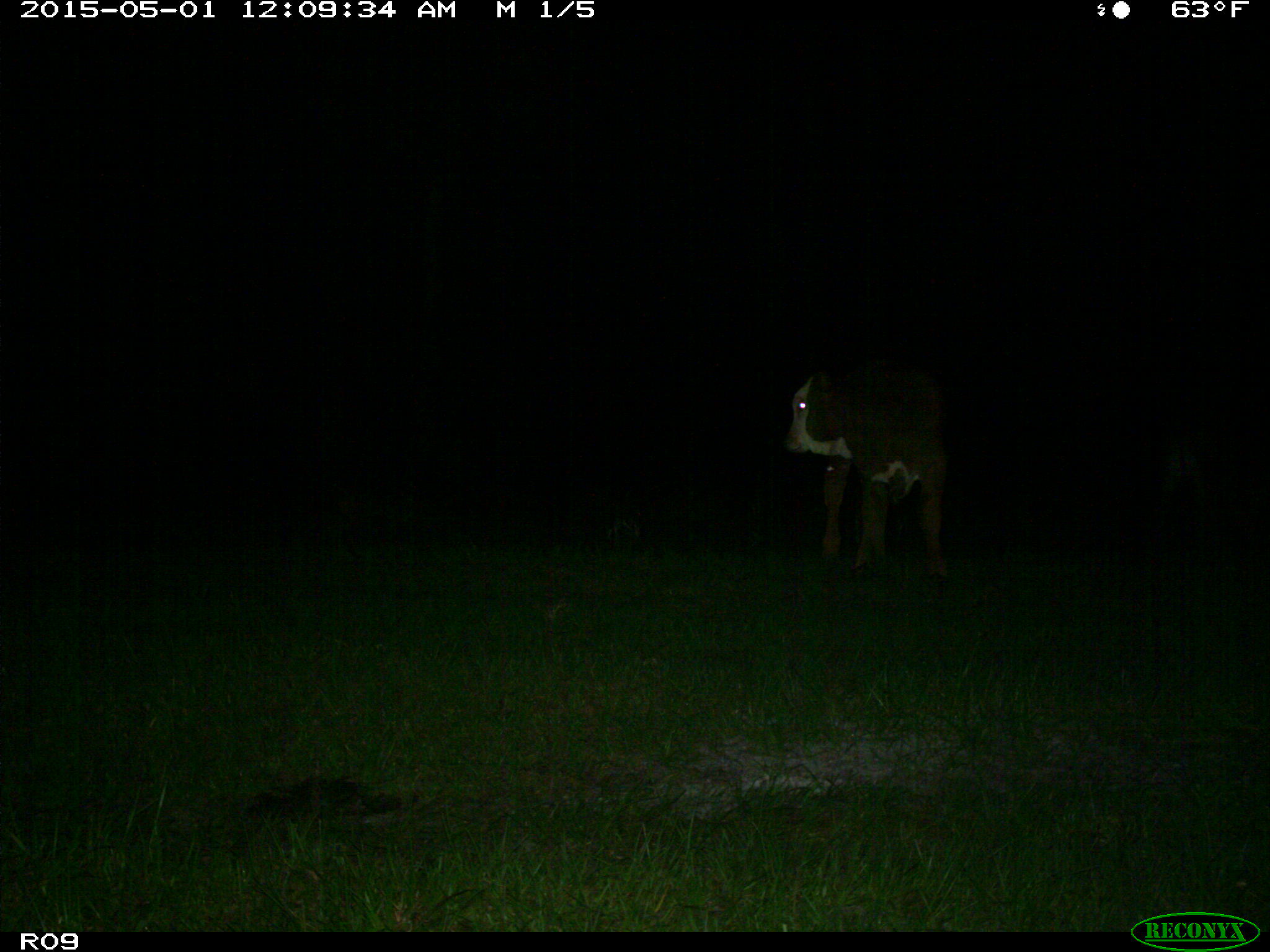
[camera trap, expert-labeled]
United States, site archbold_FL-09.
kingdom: Animalia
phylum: Chordata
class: Mammalia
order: Artiodactyla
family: Bovidae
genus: Bos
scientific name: Bos taurus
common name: domestic cow